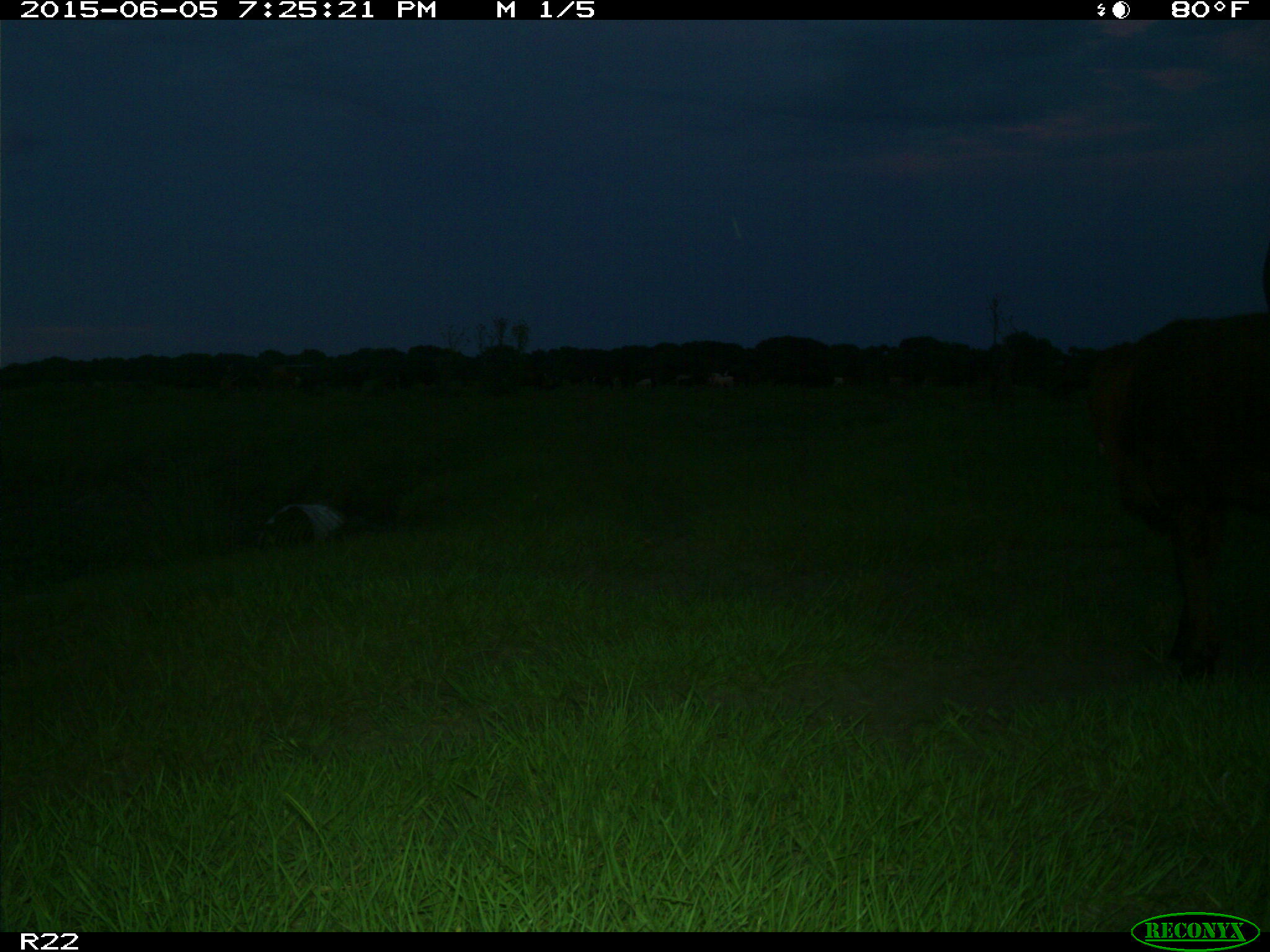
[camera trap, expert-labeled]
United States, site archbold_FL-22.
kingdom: Animalia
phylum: Chordata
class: Mammalia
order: Artiodactyla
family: Bovidae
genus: Bos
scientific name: Bos taurus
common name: domestic cow